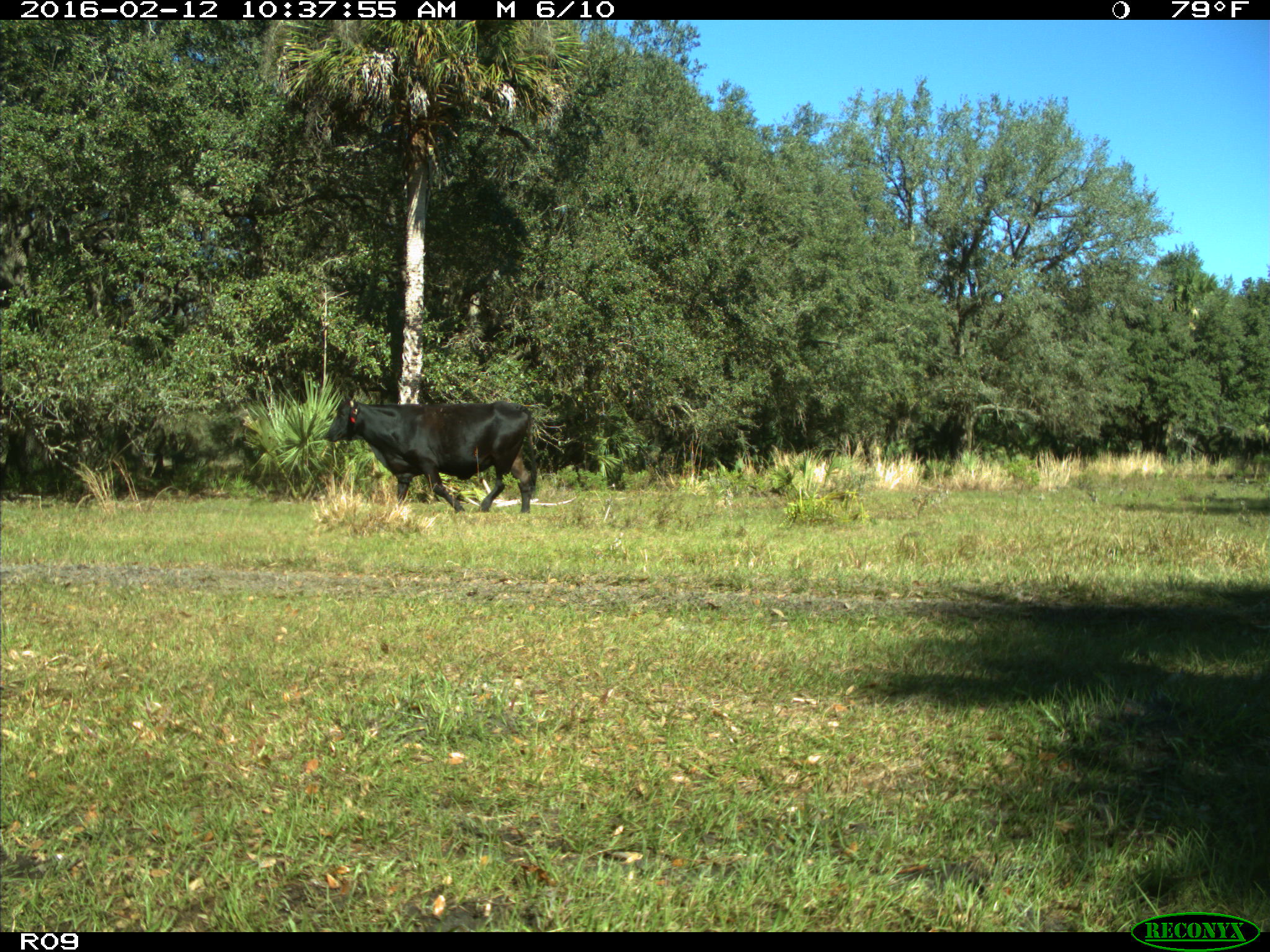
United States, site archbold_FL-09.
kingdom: Animalia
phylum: Chordata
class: Mammalia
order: Artiodactyla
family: Bovidae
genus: Bos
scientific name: Bos taurus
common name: domestic cow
Bos taurus (domestic cow).